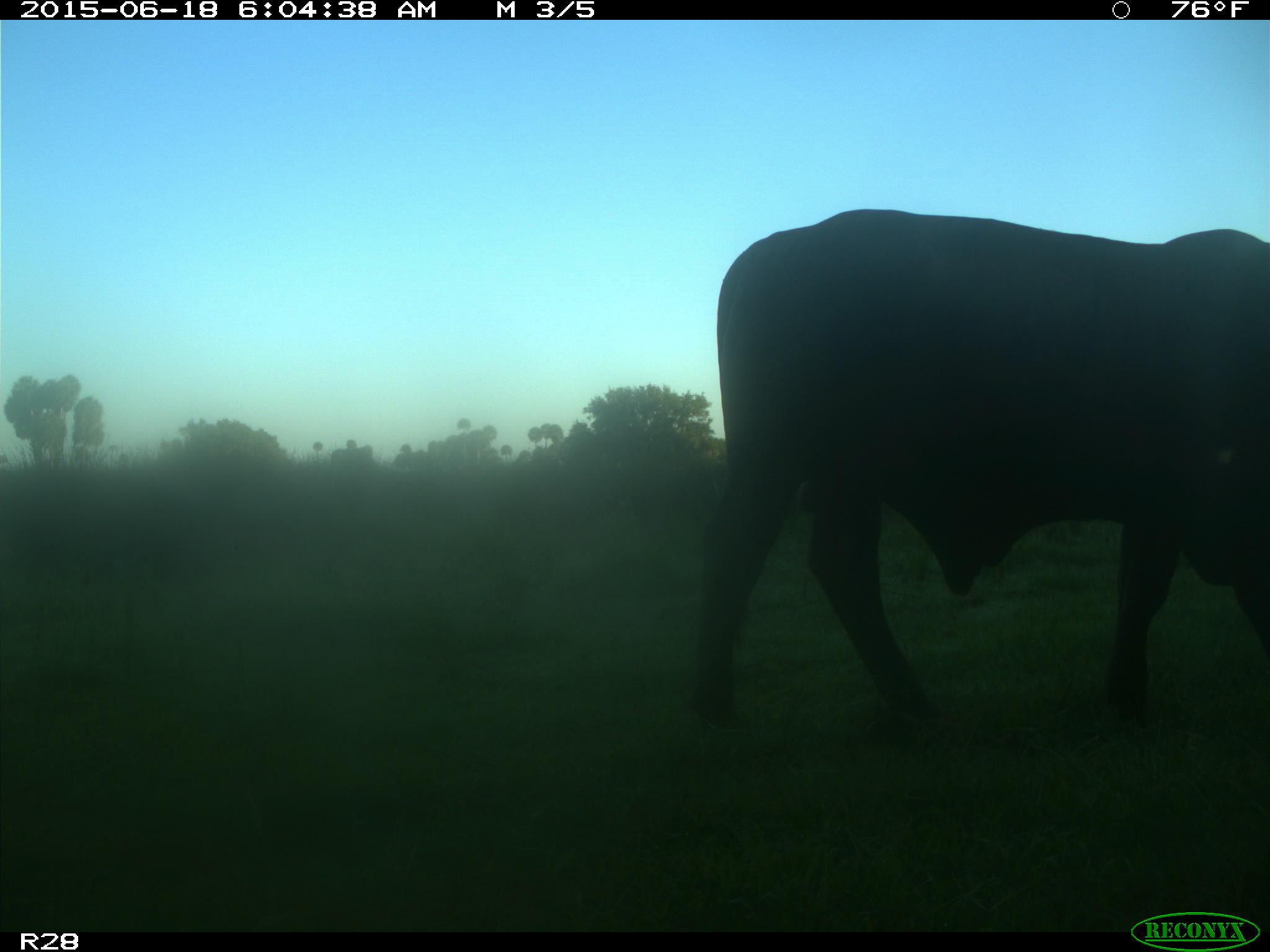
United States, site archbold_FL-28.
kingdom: Animalia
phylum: Chordata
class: Mammalia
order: Artiodactyla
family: Bovidae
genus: Bos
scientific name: Bos taurus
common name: domestic cow